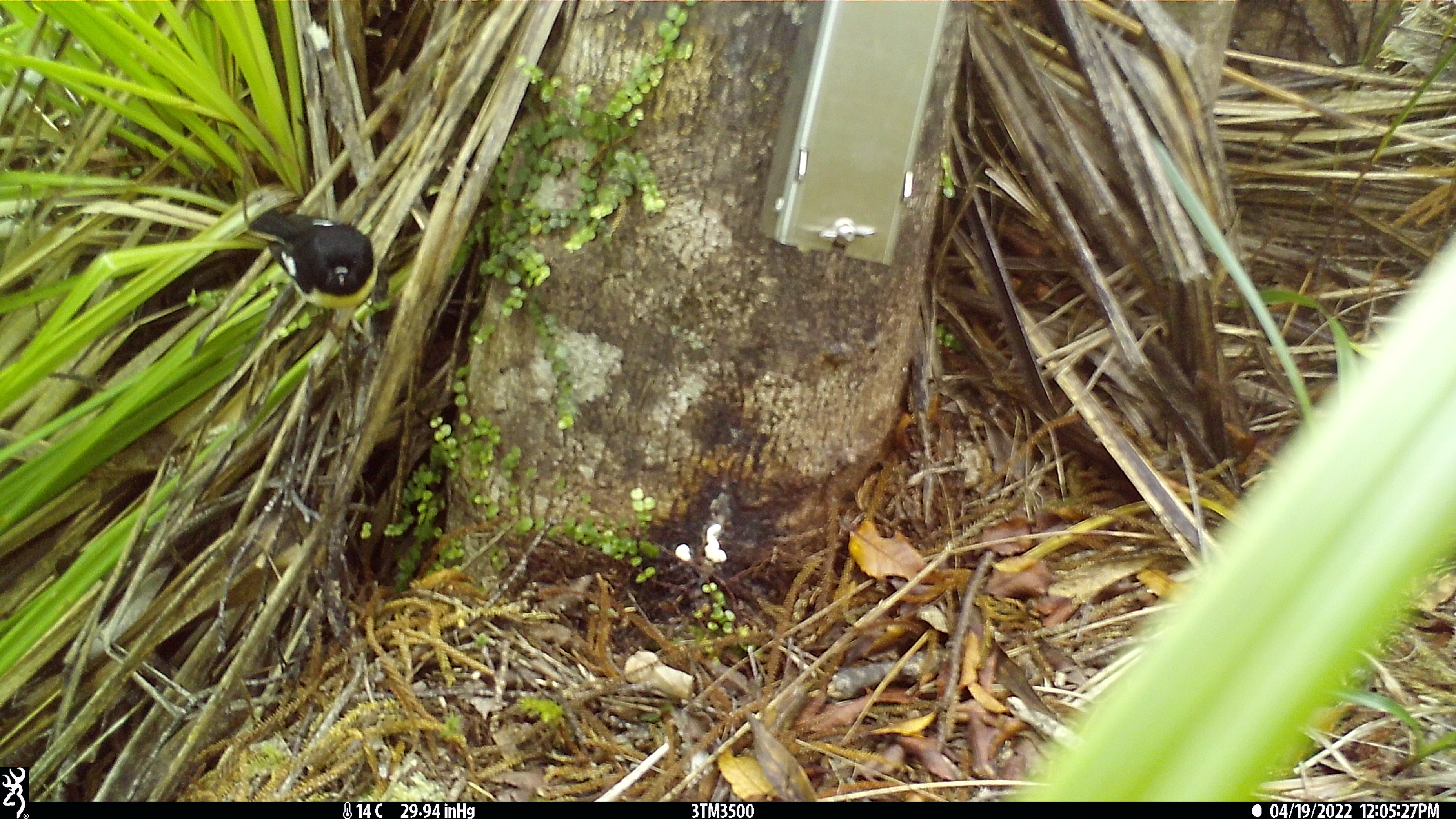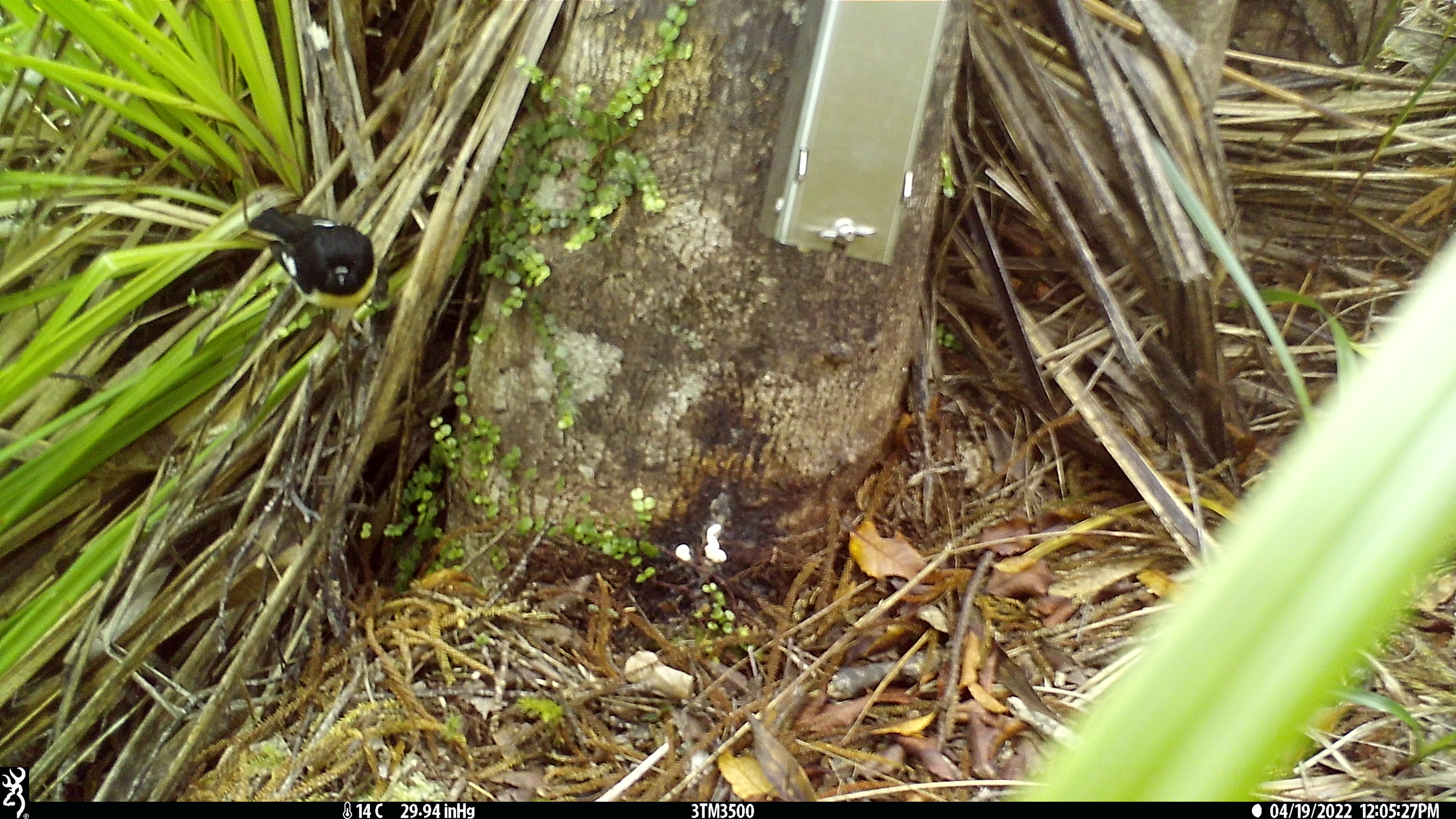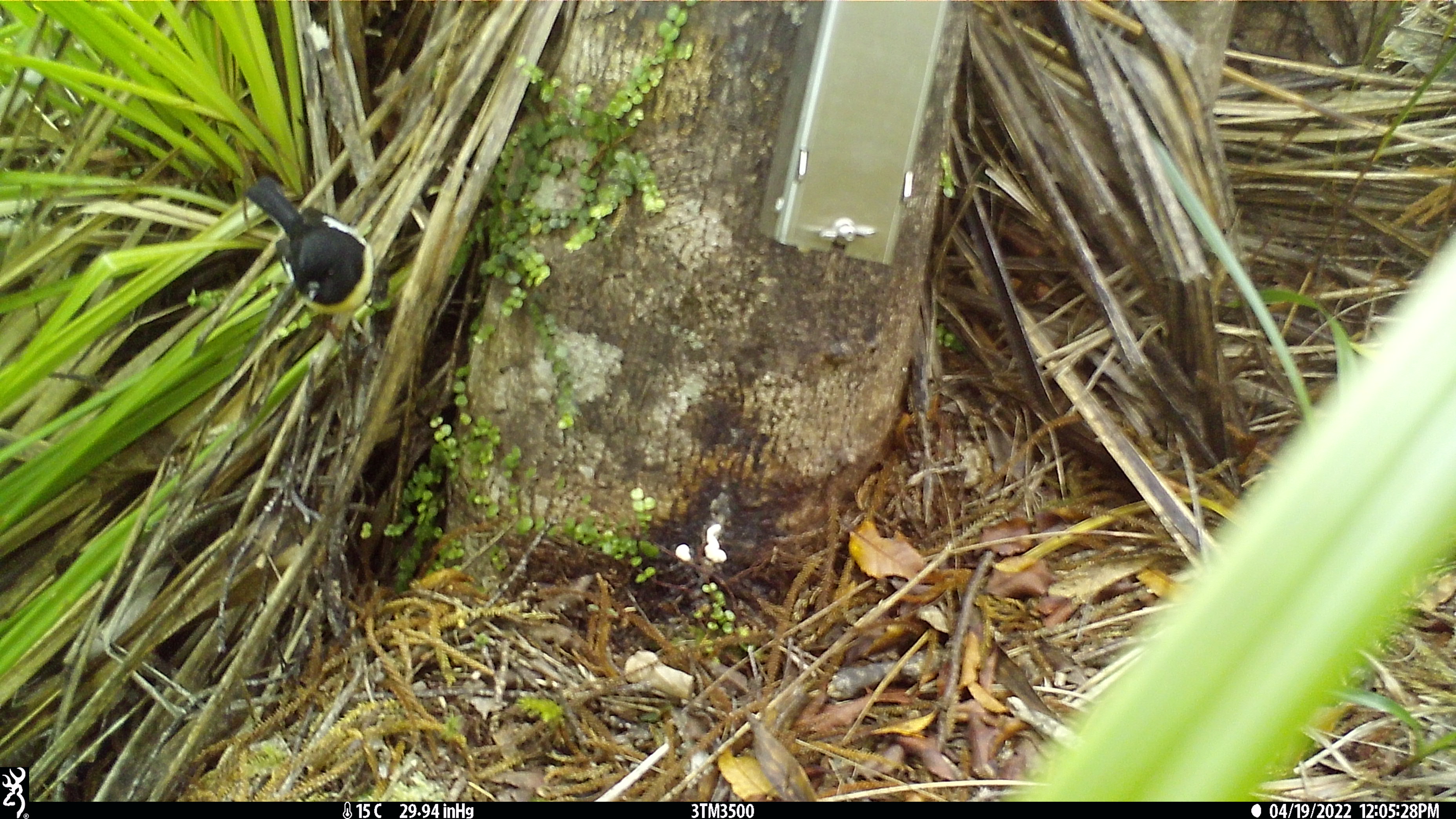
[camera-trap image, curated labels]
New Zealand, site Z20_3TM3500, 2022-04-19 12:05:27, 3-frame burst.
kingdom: Animalia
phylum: Chordata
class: Aves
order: Passeriformes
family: Petroicidae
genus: Petroica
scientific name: Petroica macrocephala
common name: tomtit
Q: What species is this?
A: Tomtit (Petroica macrocephala).